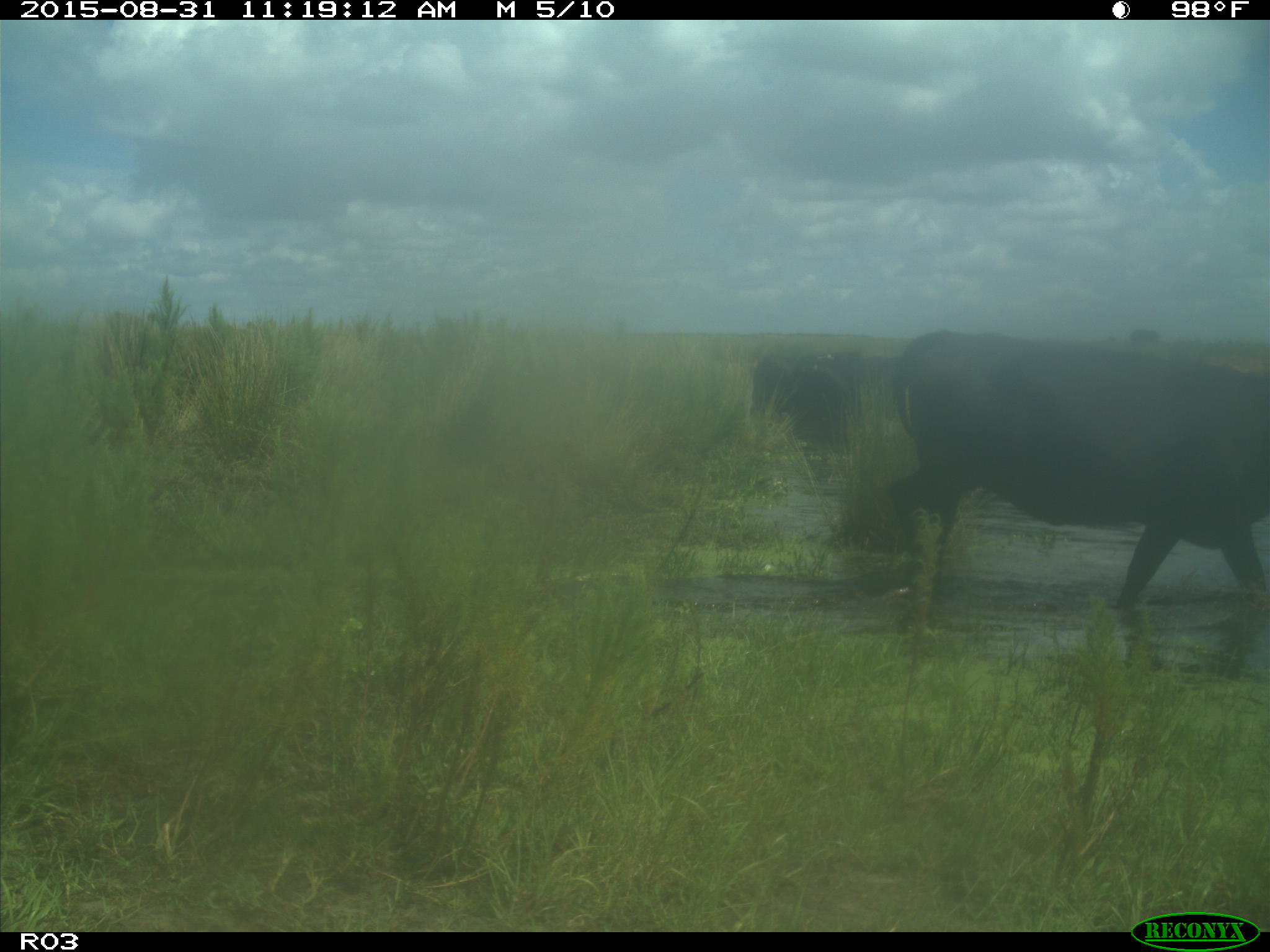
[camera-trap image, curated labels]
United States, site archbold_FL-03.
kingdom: Animalia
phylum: Chordata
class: Mammalia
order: Artiodactyla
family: Bovidae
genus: Bos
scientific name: Bos taurus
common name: domestic cow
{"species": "Bos taurus (domestic cow)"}